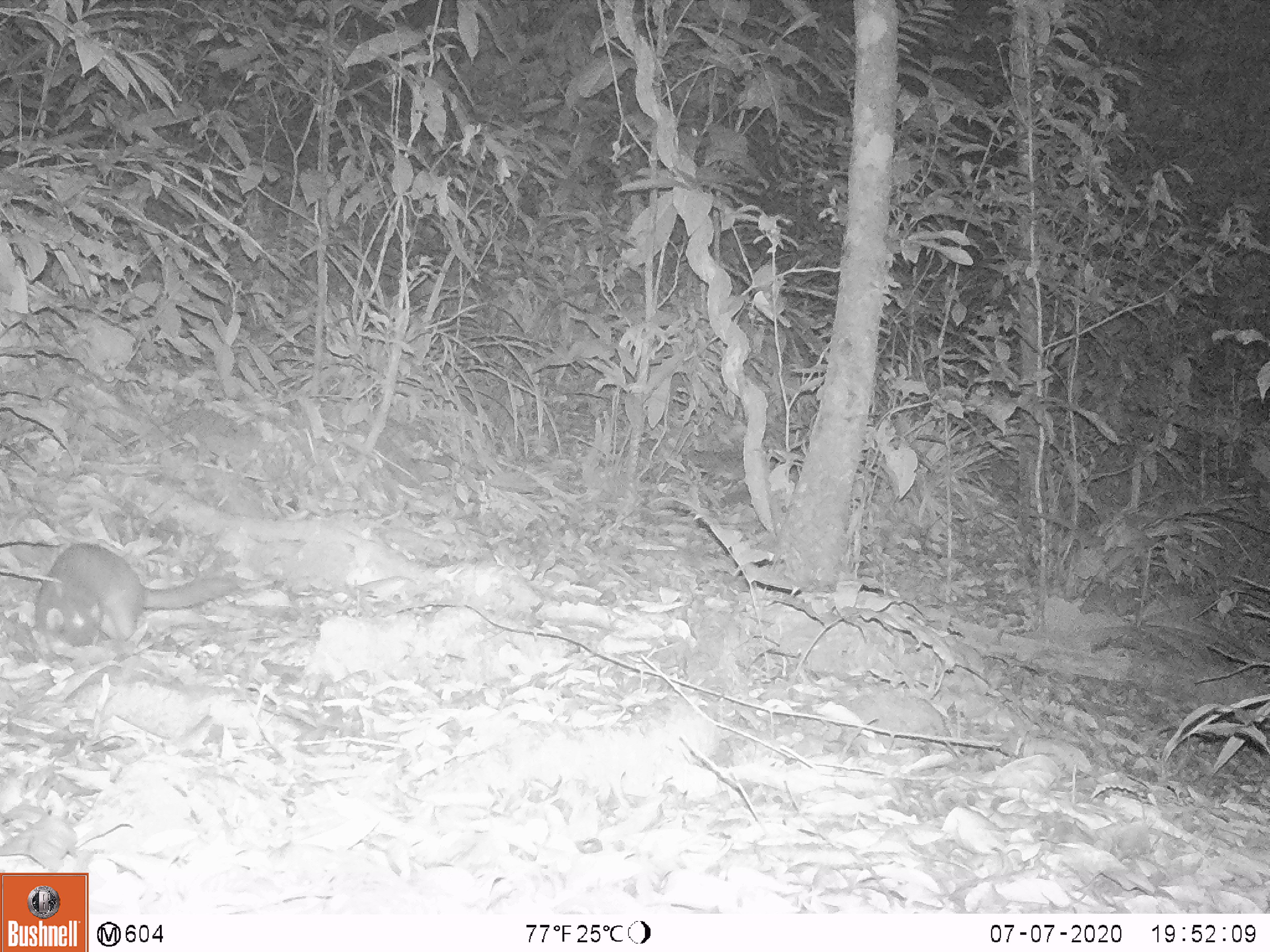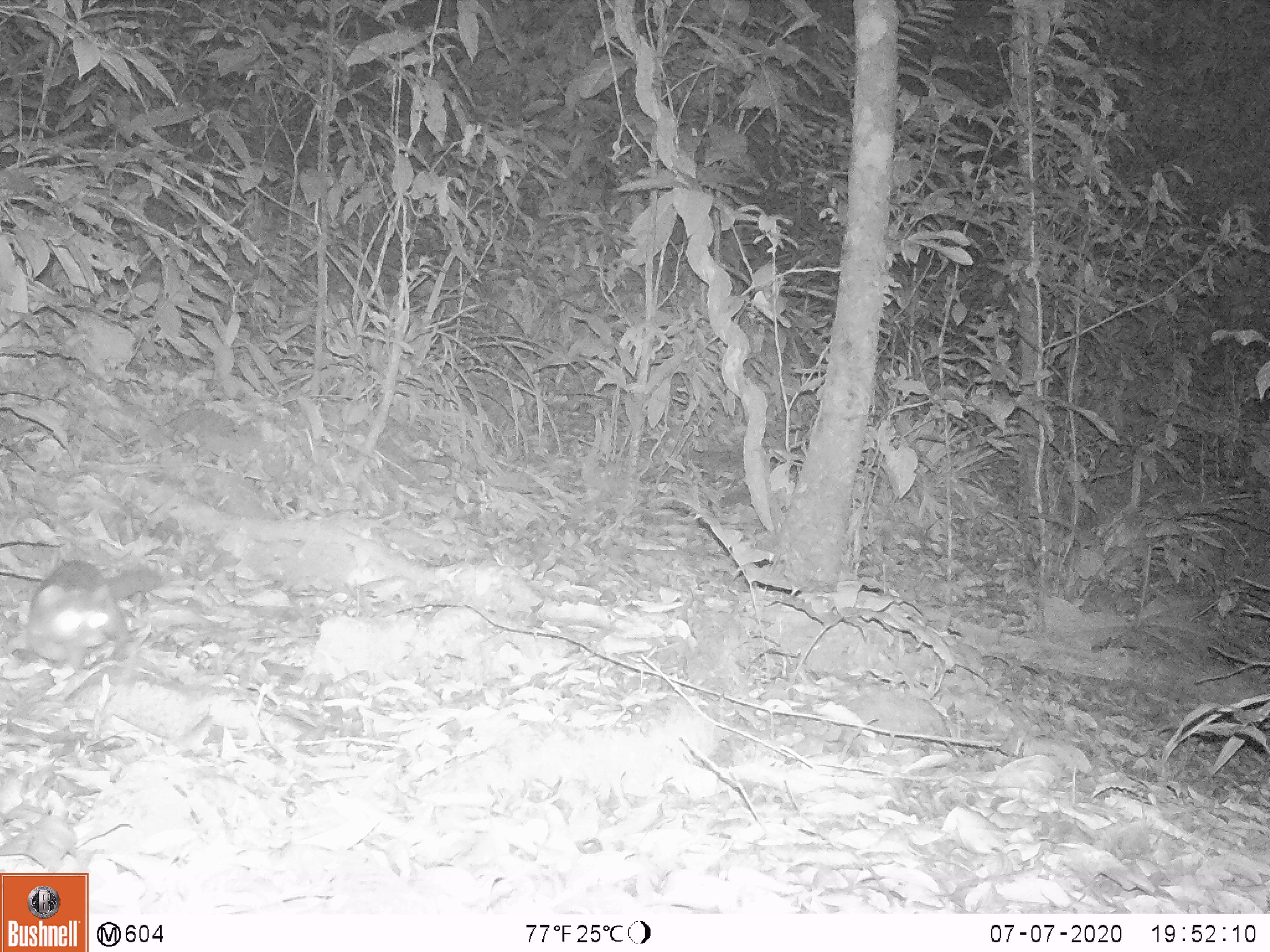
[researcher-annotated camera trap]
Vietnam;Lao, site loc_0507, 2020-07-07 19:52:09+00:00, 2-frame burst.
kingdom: Animalia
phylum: Chordata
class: Mammalia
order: Carnivora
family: Mustelidae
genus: Melogale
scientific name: Melogale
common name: ferret badger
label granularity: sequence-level